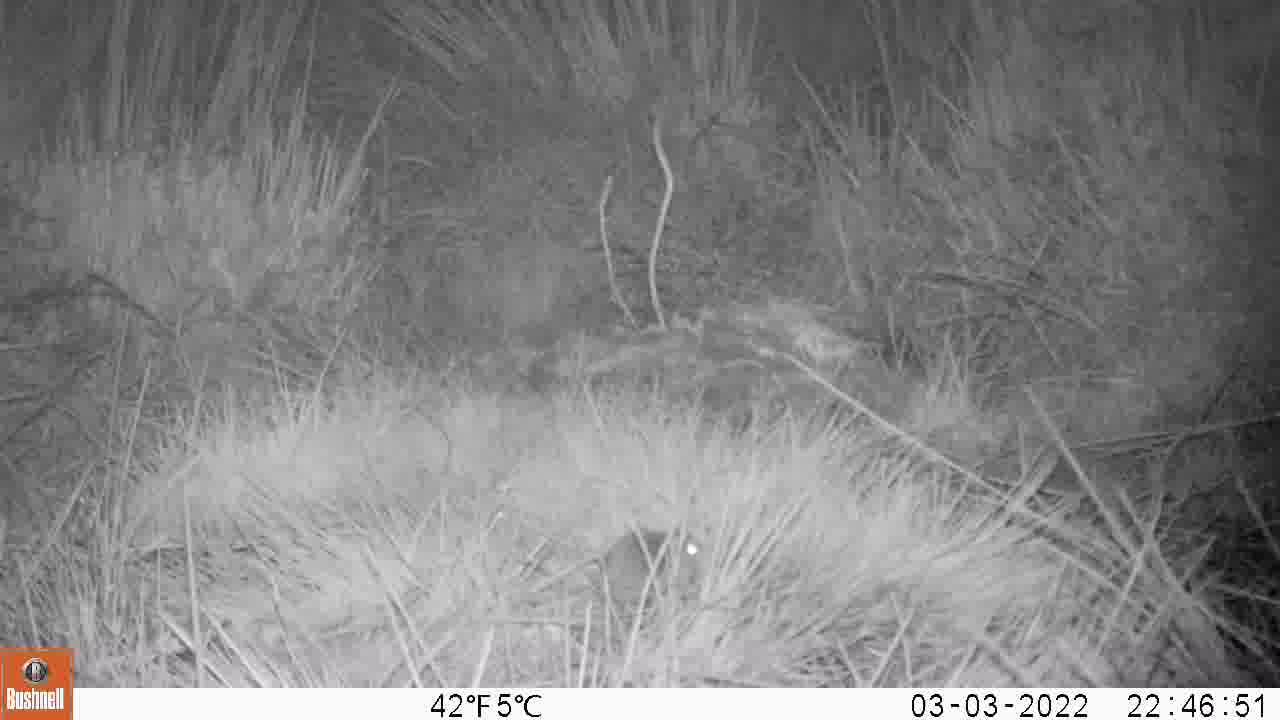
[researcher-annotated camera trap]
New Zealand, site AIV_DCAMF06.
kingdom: Animalia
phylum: Chordata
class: Mammalia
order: Rodentia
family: Muridae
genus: Mus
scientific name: Mus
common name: mouse